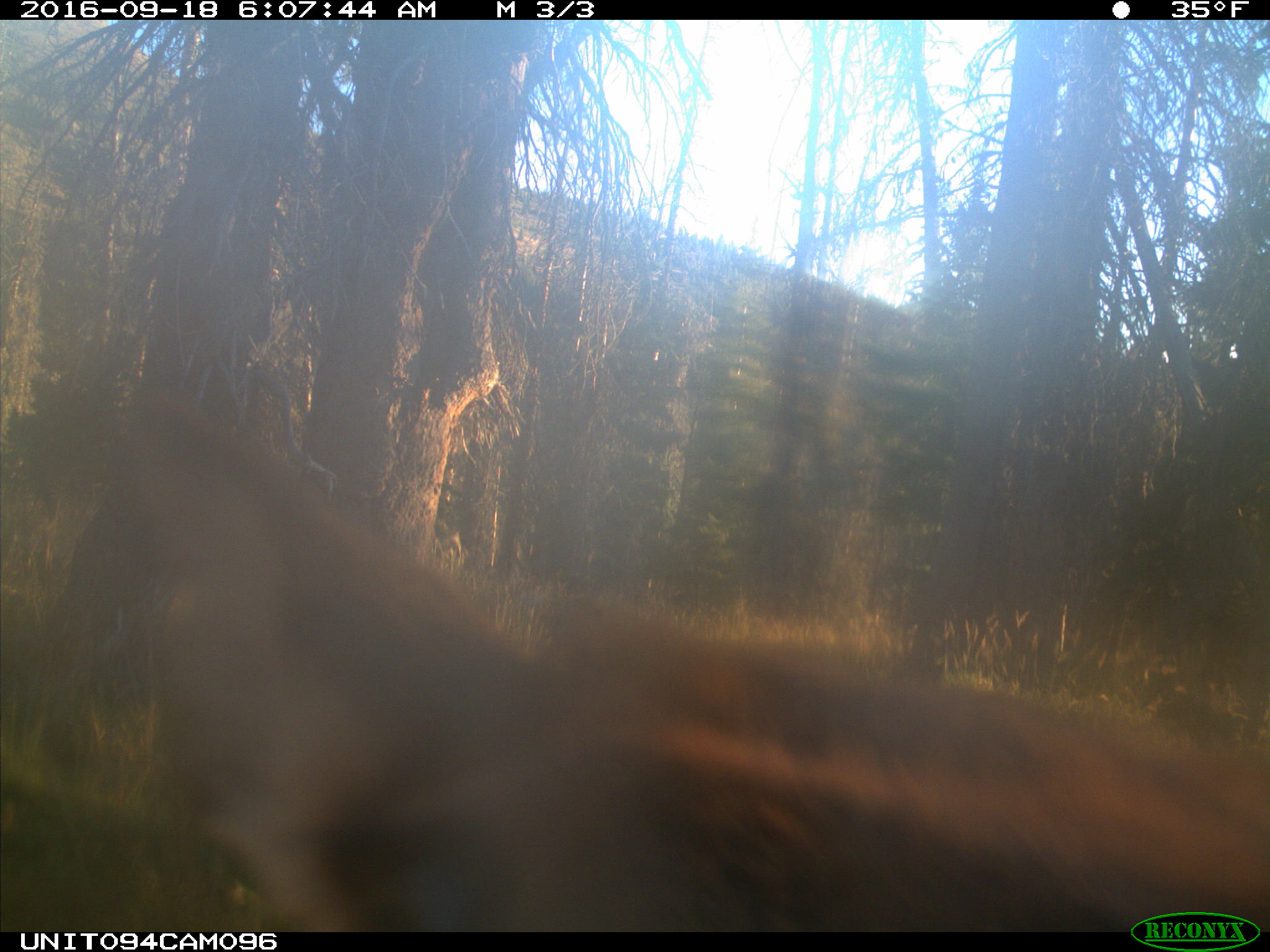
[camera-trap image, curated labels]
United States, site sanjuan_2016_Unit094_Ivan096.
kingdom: Animalia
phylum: Chordata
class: Mammalia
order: Artiodactyla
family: Cervidae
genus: Cervus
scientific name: Cervus elaphus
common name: red deer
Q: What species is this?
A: Cervus elaphus (red deer).